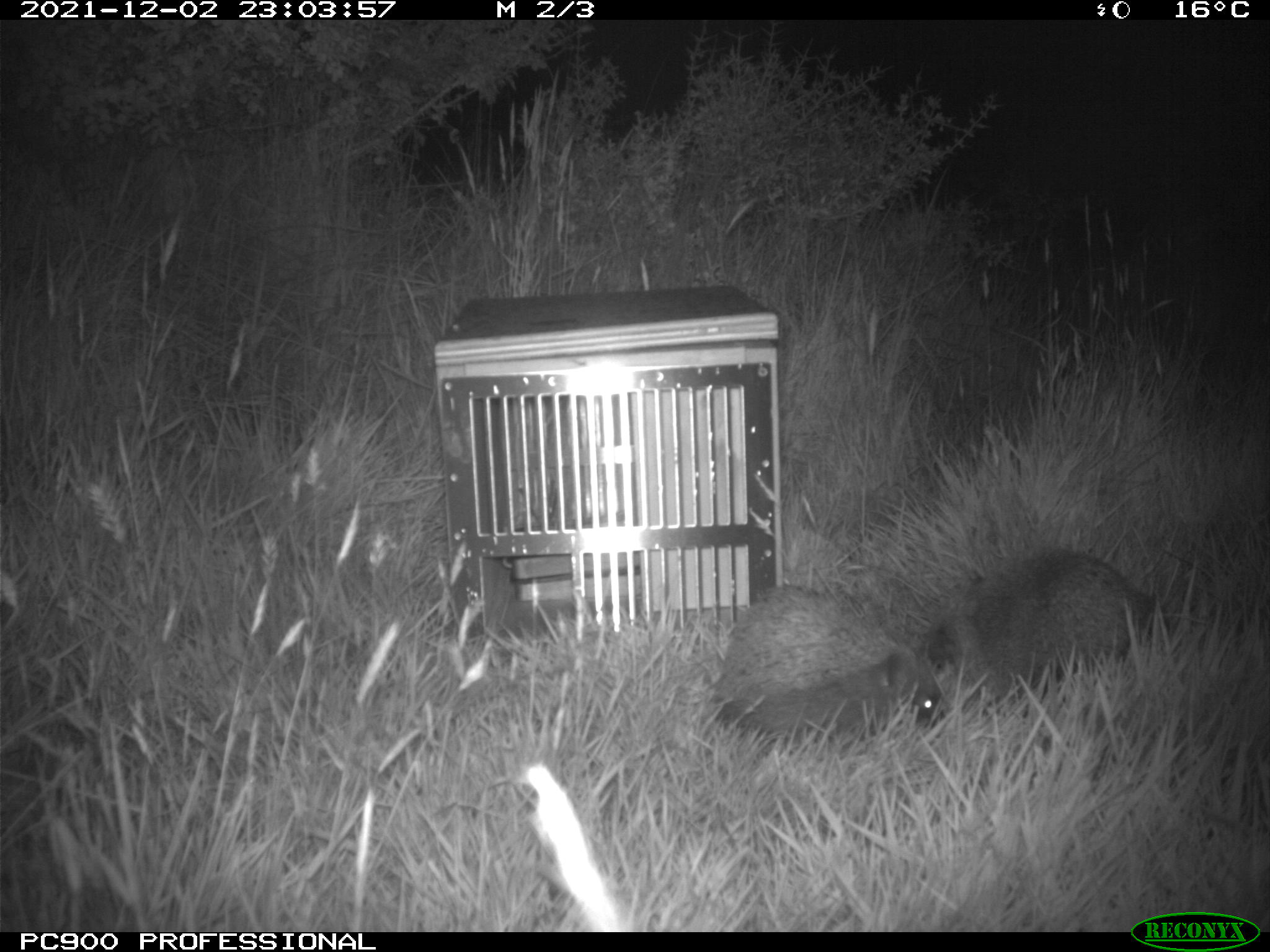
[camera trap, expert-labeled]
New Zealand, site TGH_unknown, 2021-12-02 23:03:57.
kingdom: Animalia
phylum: Chordata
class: Mammalia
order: Eulipotyphla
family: Erinaceidae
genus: Erinaceus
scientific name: Erinaceus europaeus europaeus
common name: european hedgehog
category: hedgehog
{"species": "hedgehog (european hedgehog) (Erinaceus europaeus europaeus)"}